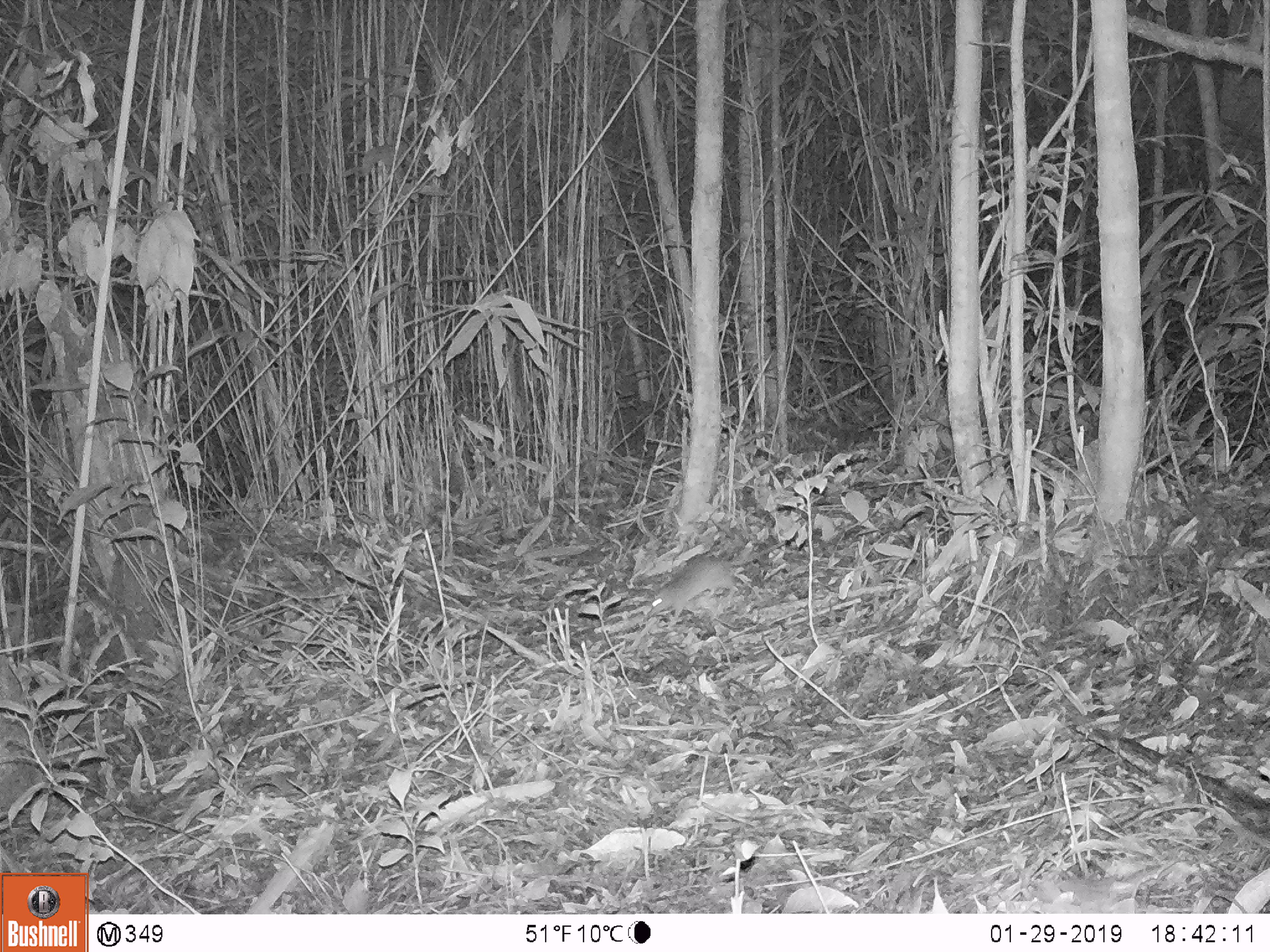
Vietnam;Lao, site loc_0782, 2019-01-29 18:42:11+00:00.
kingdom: Animalia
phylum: Chordata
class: Mammalia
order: Rodentia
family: Muridae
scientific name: Muridae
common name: old-world mice and rats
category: unidentified murid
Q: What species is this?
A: Unidentified murid (old-world mice and rats) (Muridae).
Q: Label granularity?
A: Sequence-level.